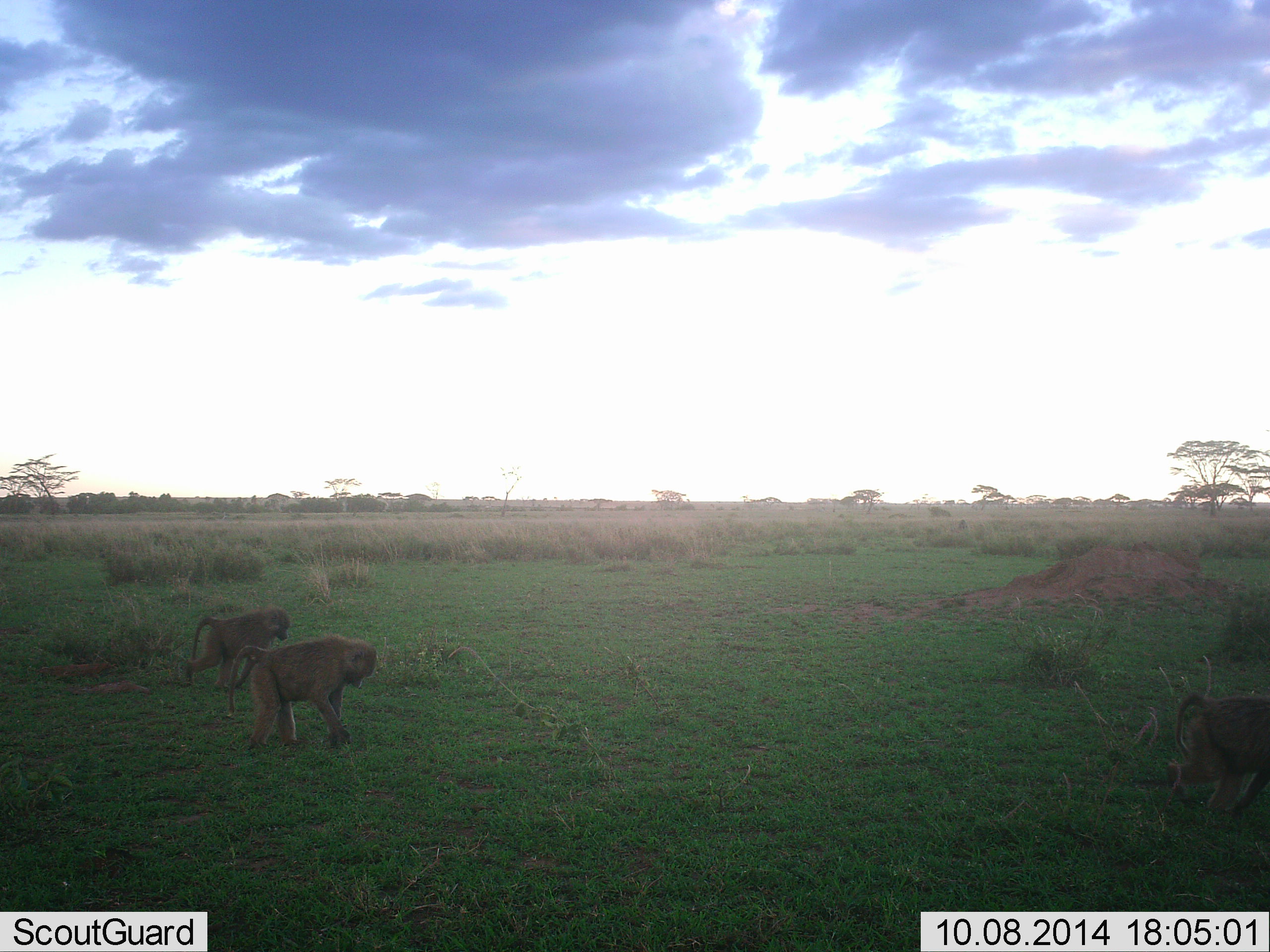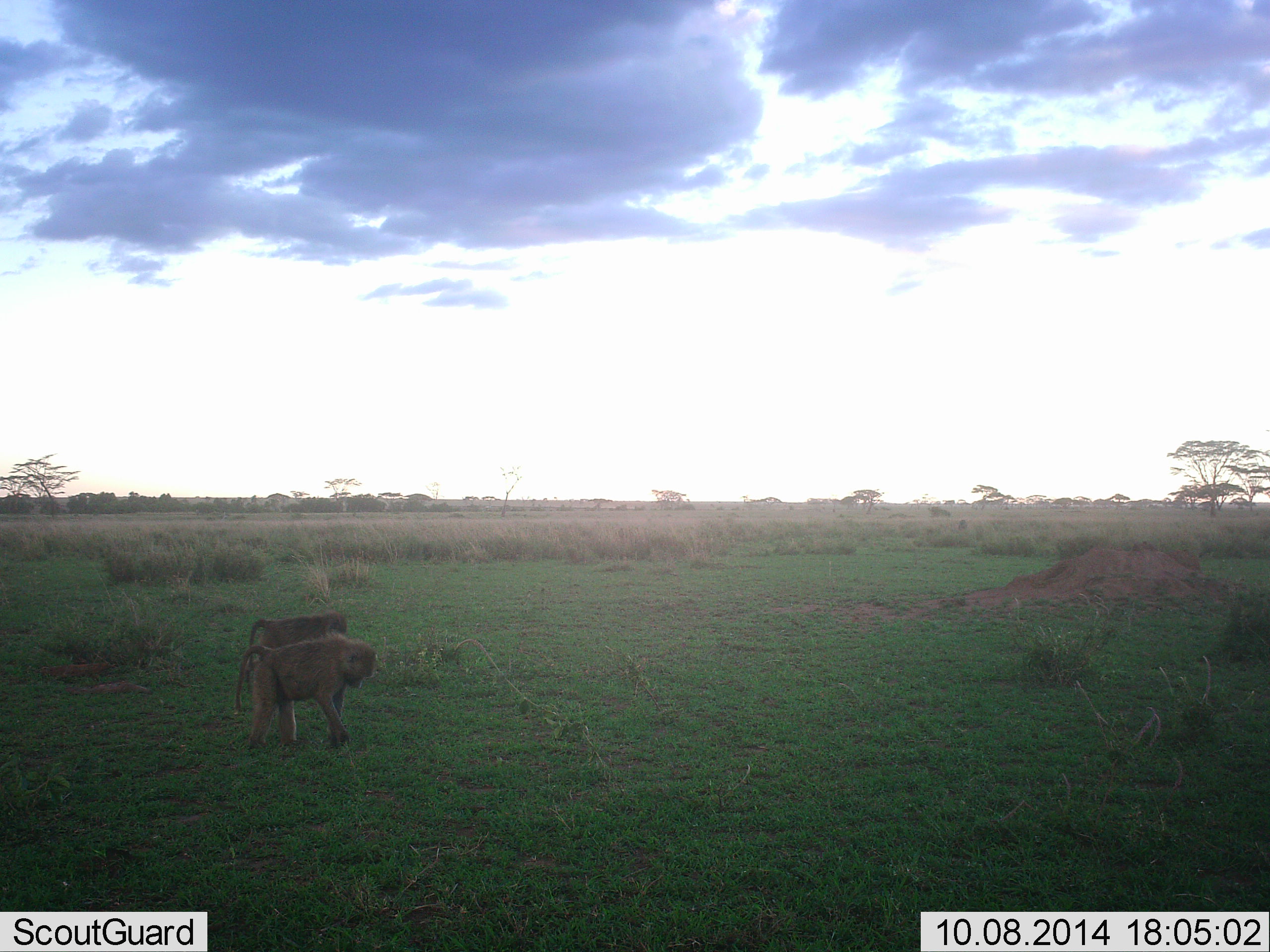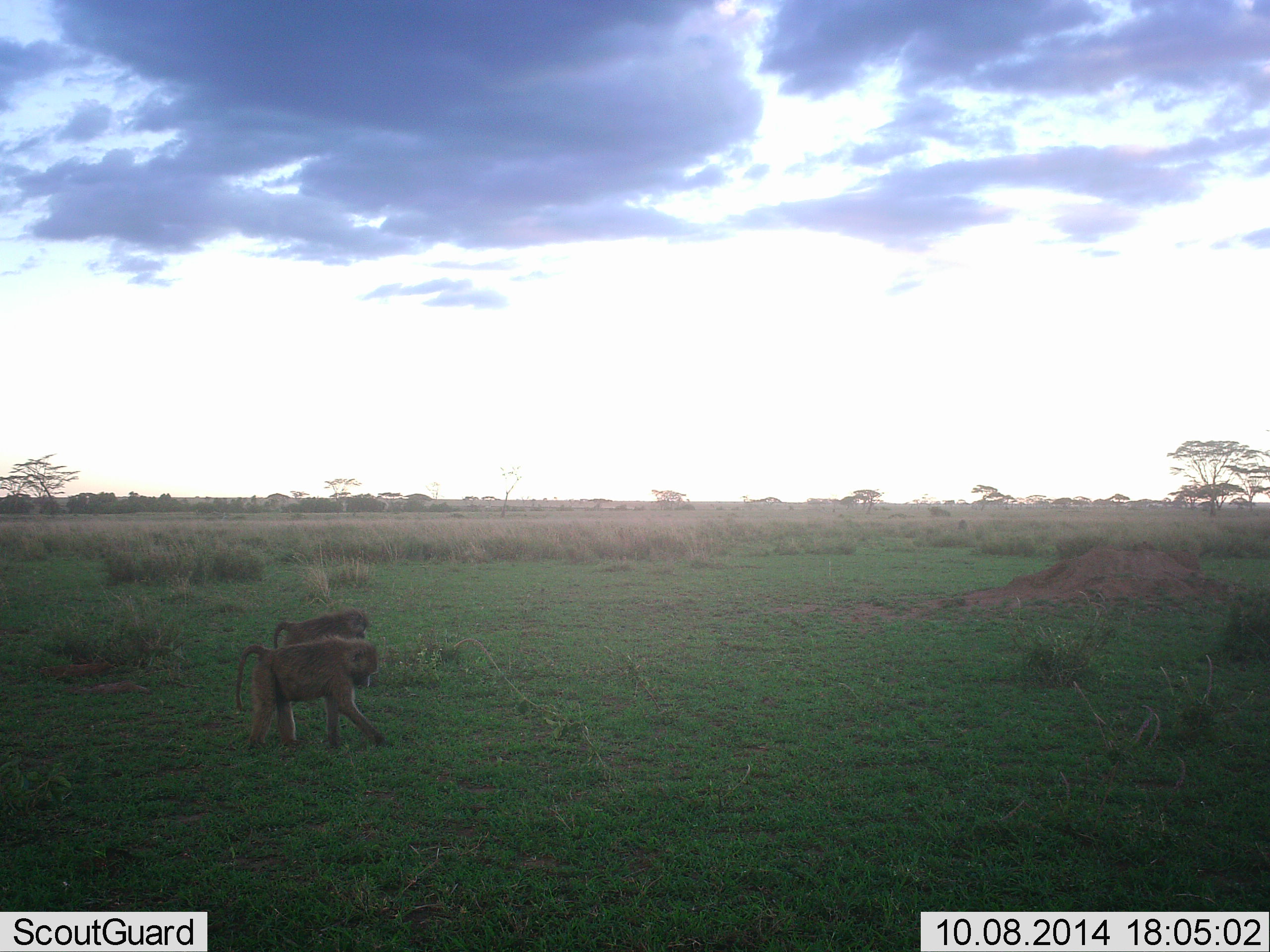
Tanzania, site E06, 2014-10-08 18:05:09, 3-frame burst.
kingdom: Animalia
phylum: Chordata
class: Mammalia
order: Primates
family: Cercopithecidae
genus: Papio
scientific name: Papio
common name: baboon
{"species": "baboon (Papio)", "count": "3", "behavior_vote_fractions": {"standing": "10%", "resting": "0%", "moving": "90%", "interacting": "0%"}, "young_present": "0%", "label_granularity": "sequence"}